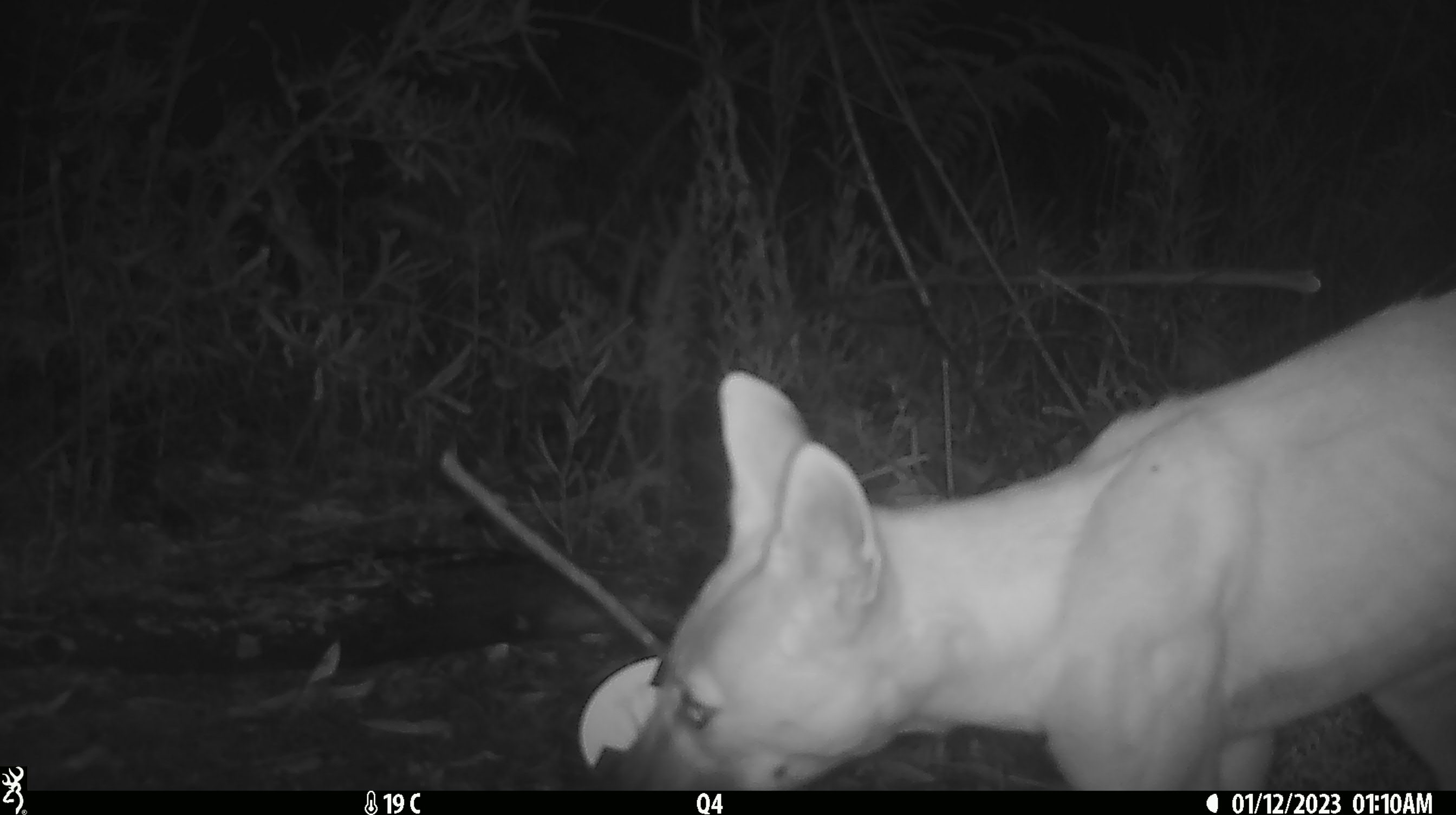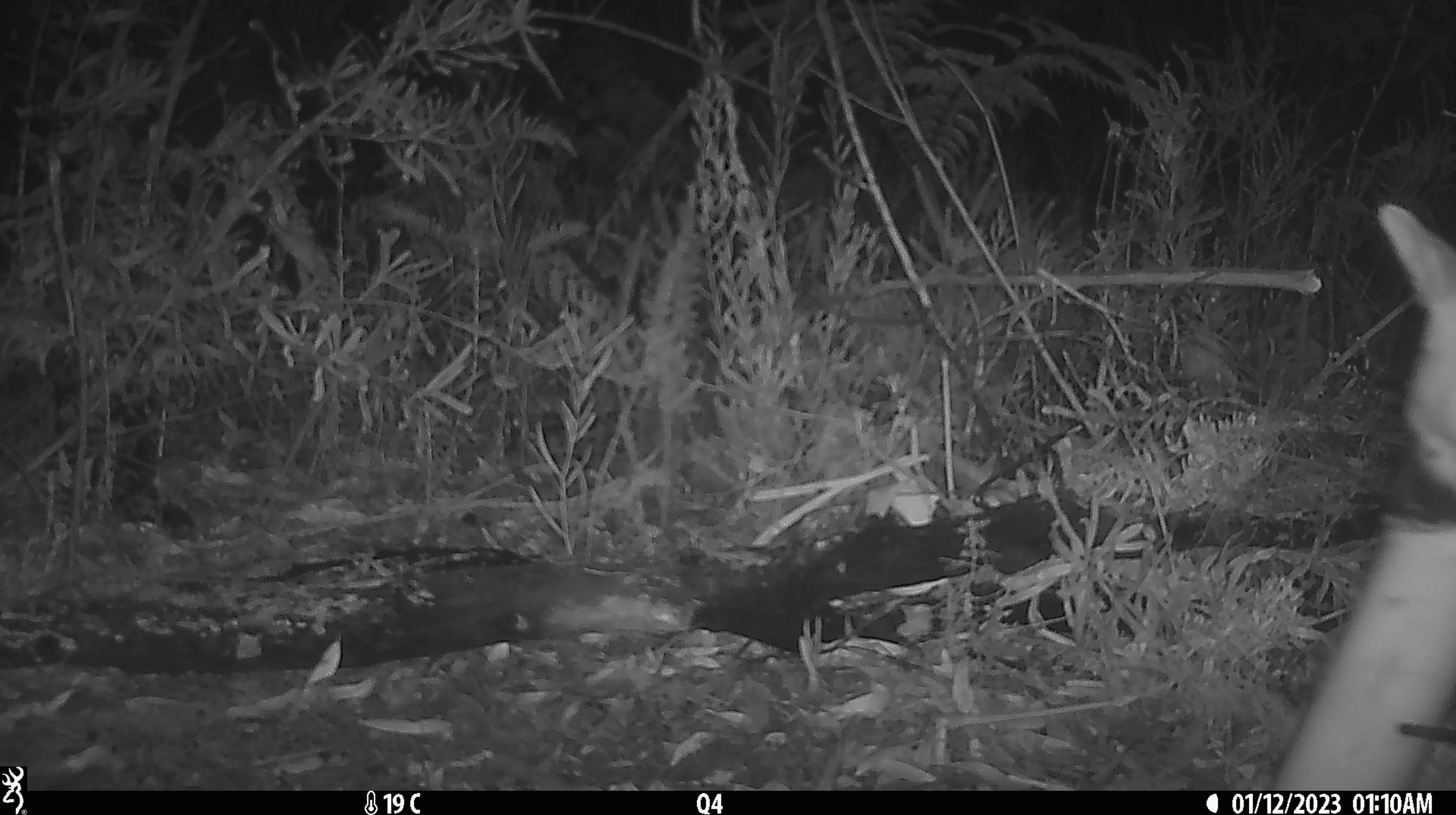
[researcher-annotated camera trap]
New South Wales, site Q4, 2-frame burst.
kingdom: Animalia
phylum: Chordata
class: Mammalia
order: Carnivora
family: Canidae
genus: Canis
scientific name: Canis familiaris dingo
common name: dingo